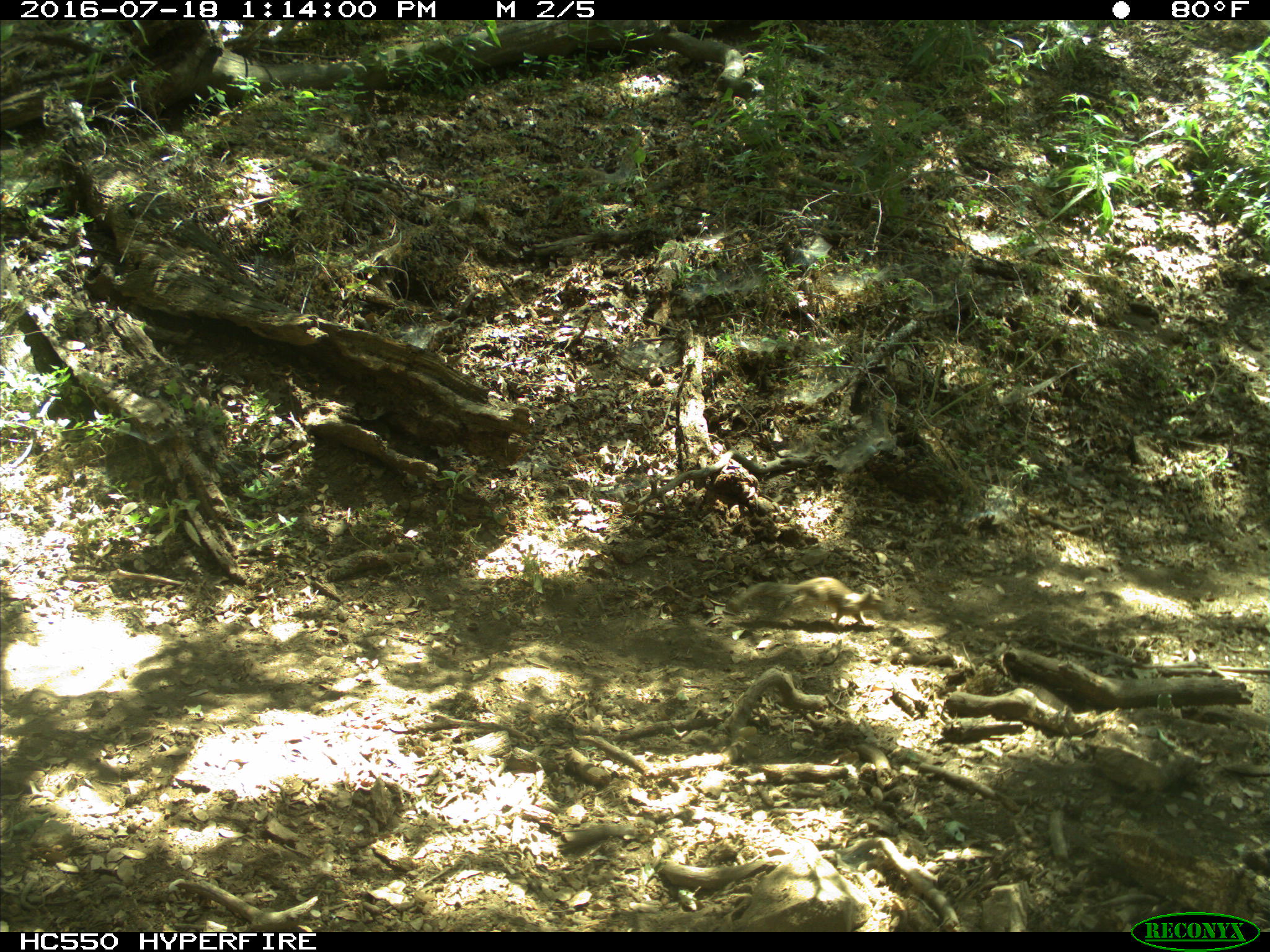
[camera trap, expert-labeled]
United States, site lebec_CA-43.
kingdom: Animalia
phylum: Chordata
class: Mammalia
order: Rodentia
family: Sciuridae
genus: Otospermophilus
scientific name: Otospermophilus beecheyi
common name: california ground squirrel